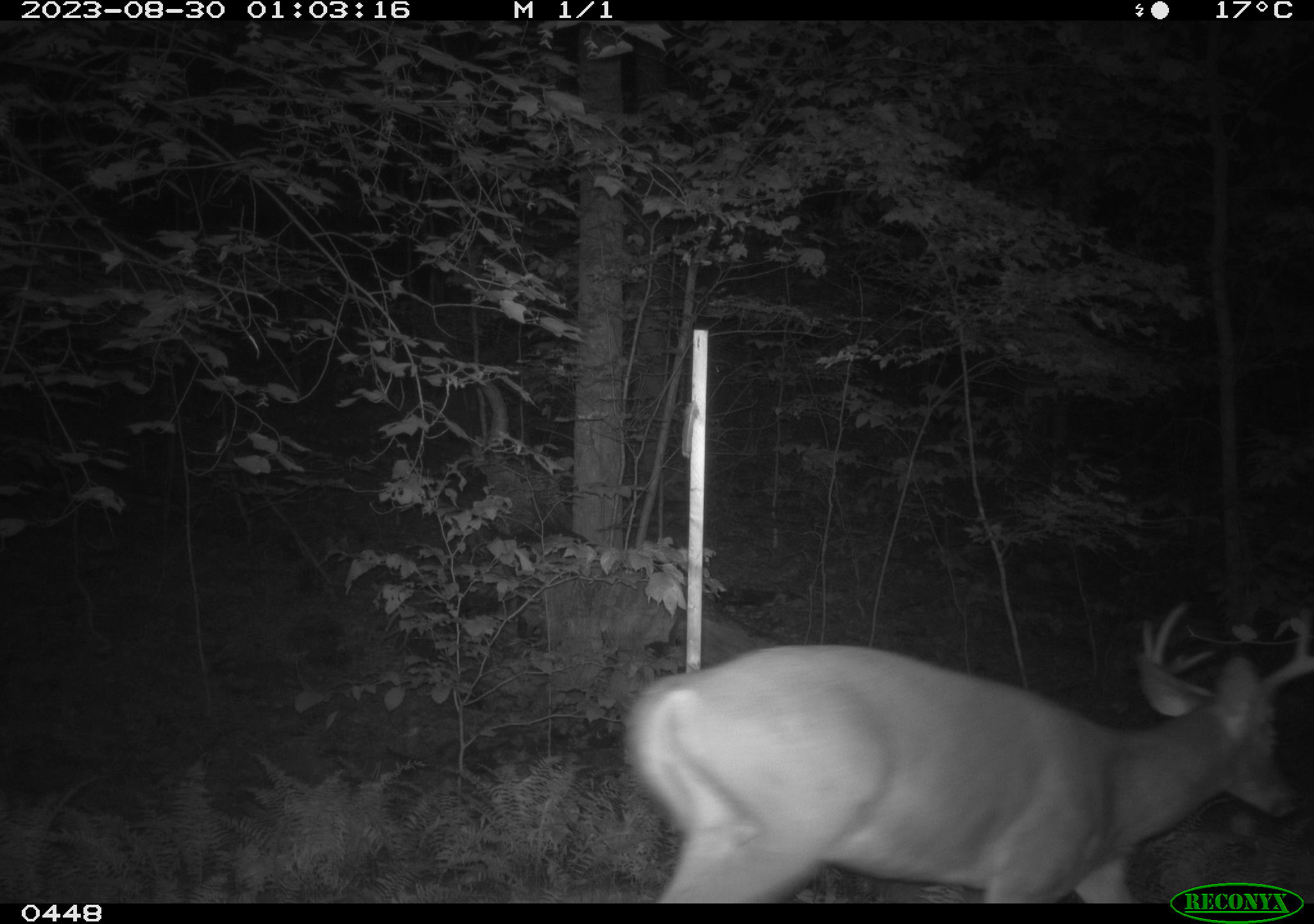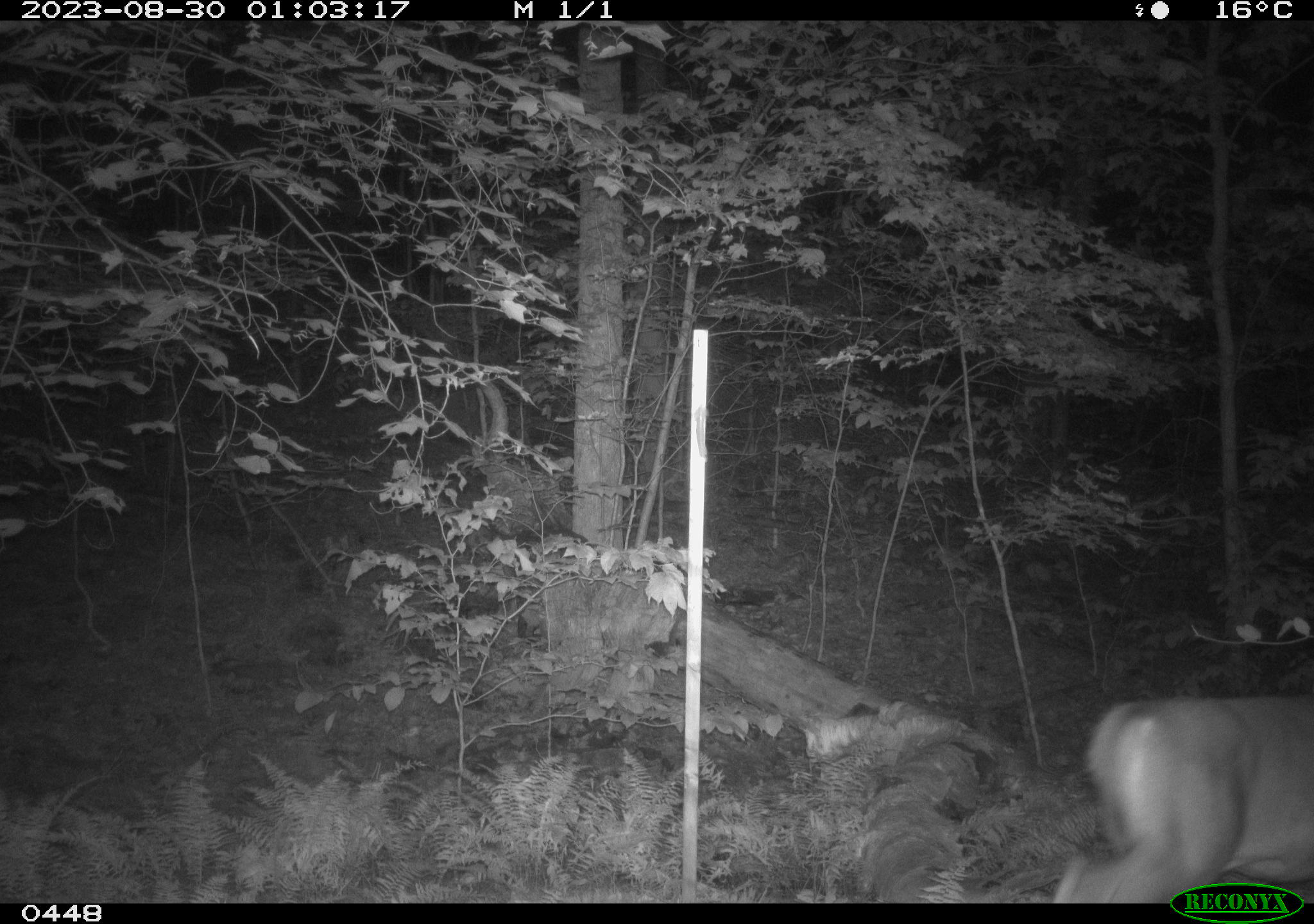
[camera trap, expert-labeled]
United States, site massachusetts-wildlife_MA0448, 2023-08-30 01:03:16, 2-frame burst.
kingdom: Animalia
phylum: Chordata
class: Mammalia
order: Artiodactyla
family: Cervidae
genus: Odocoileus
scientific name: Odocoileus virginianus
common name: white-tailed deer